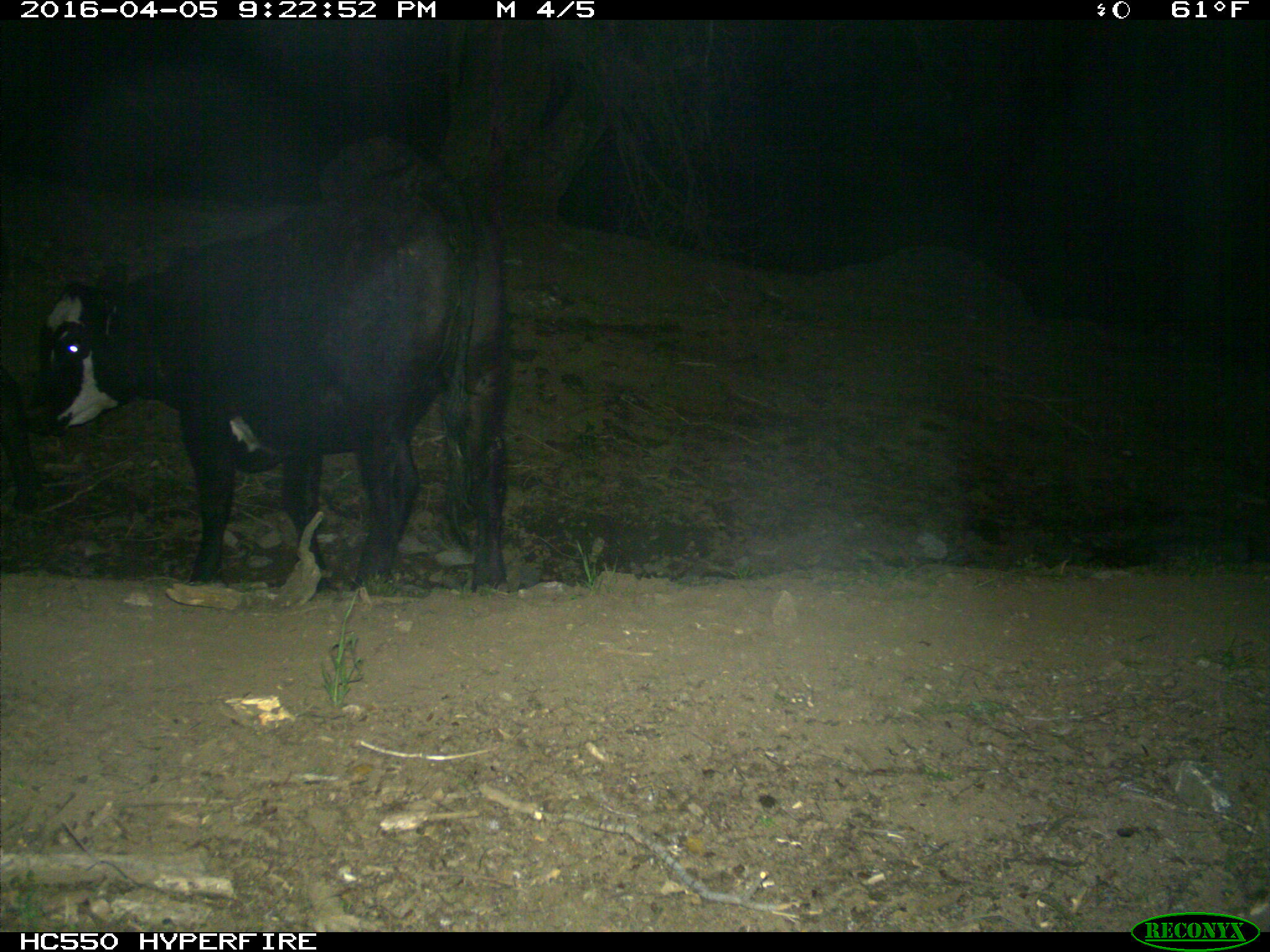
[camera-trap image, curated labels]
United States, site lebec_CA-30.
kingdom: Animalia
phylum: Chordata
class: Mammalia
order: Artiodactyla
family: Bovidae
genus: Bos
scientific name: Bos taurus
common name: domestic cow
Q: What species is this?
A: Bos taurus (domestic cow).